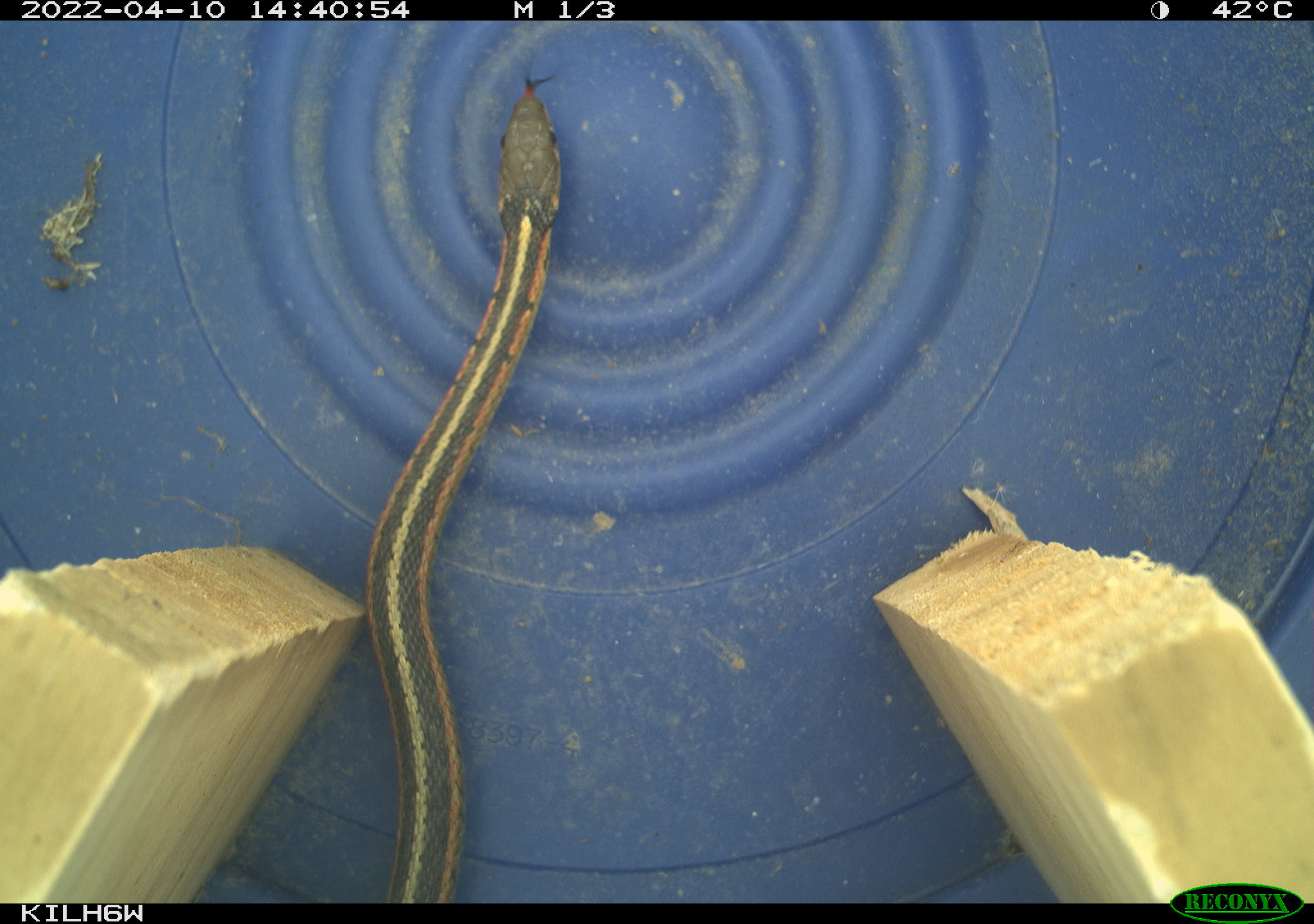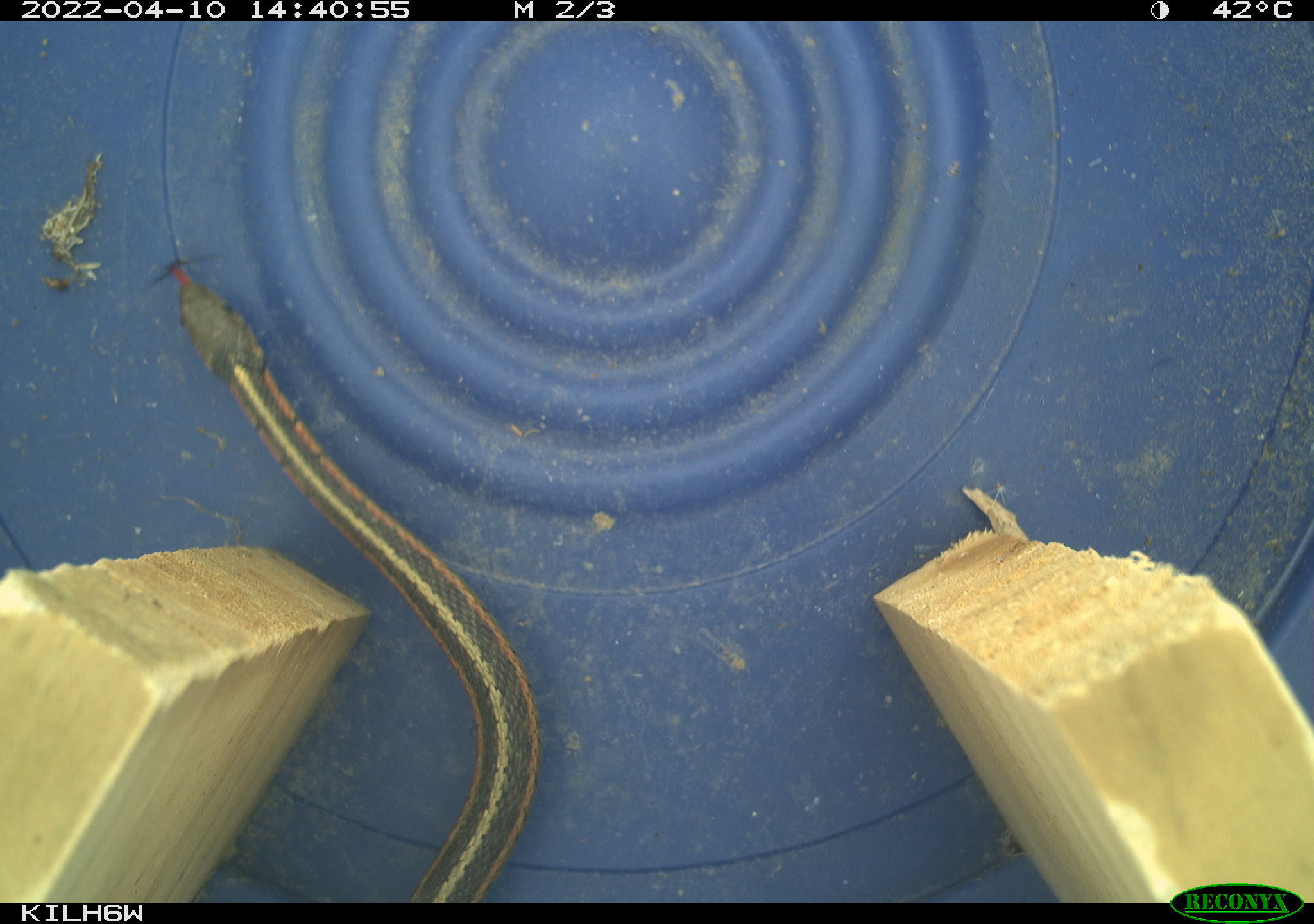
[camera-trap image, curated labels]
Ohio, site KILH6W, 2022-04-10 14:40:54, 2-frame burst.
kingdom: Animalia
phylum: Chordata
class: Reptilia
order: Squamata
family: Colubridae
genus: Thamnophis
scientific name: Thamnophis sirtalis sirtalis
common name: eastern gartersnake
Eastern gartersnake (Thamnophis sirtalis sirtalis).